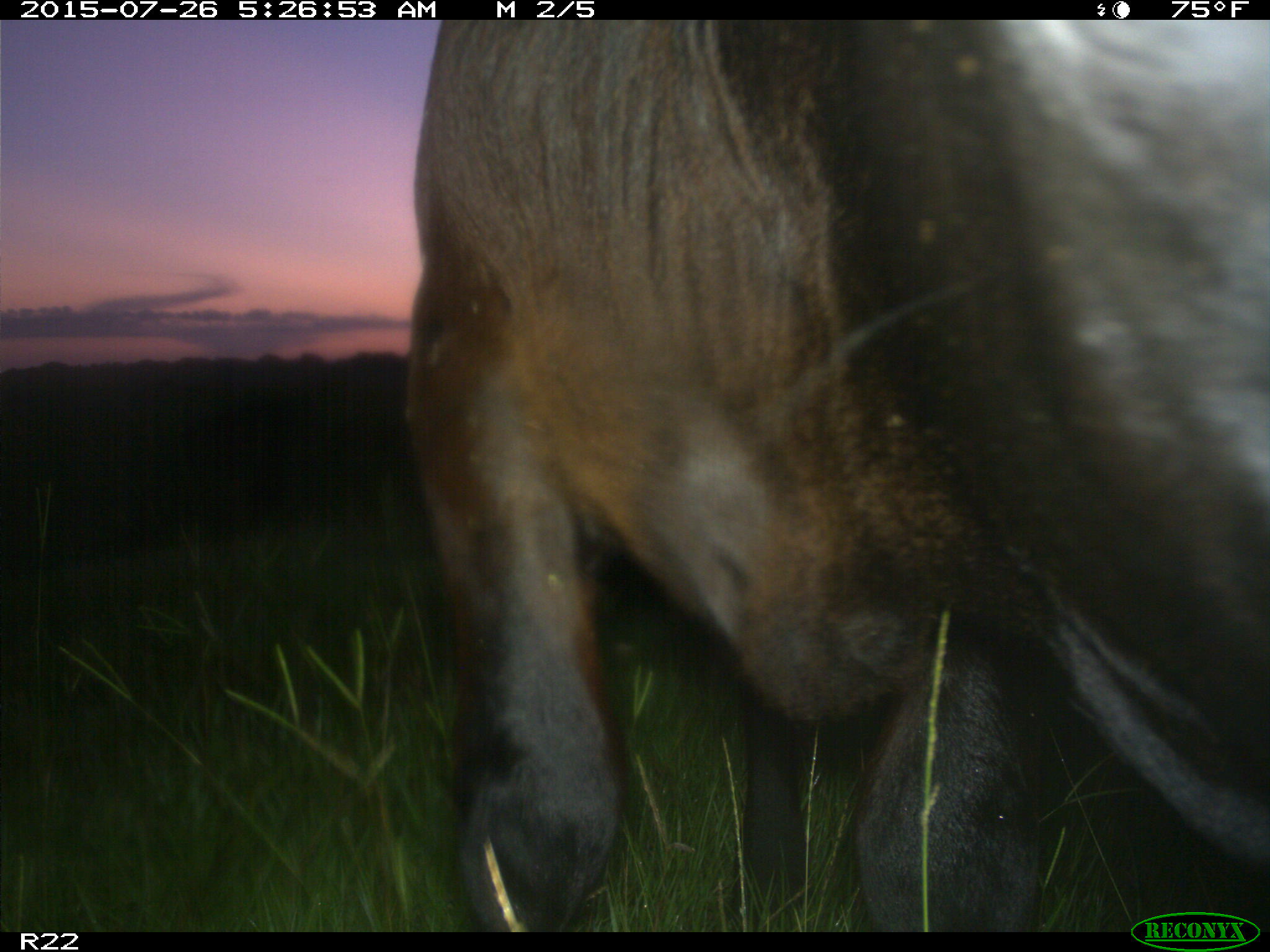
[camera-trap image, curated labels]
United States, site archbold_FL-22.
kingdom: Animalia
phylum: Chordata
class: Mammalia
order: Artiodactyla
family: Bovidae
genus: Bos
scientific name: Bos taurus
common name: domestic cow